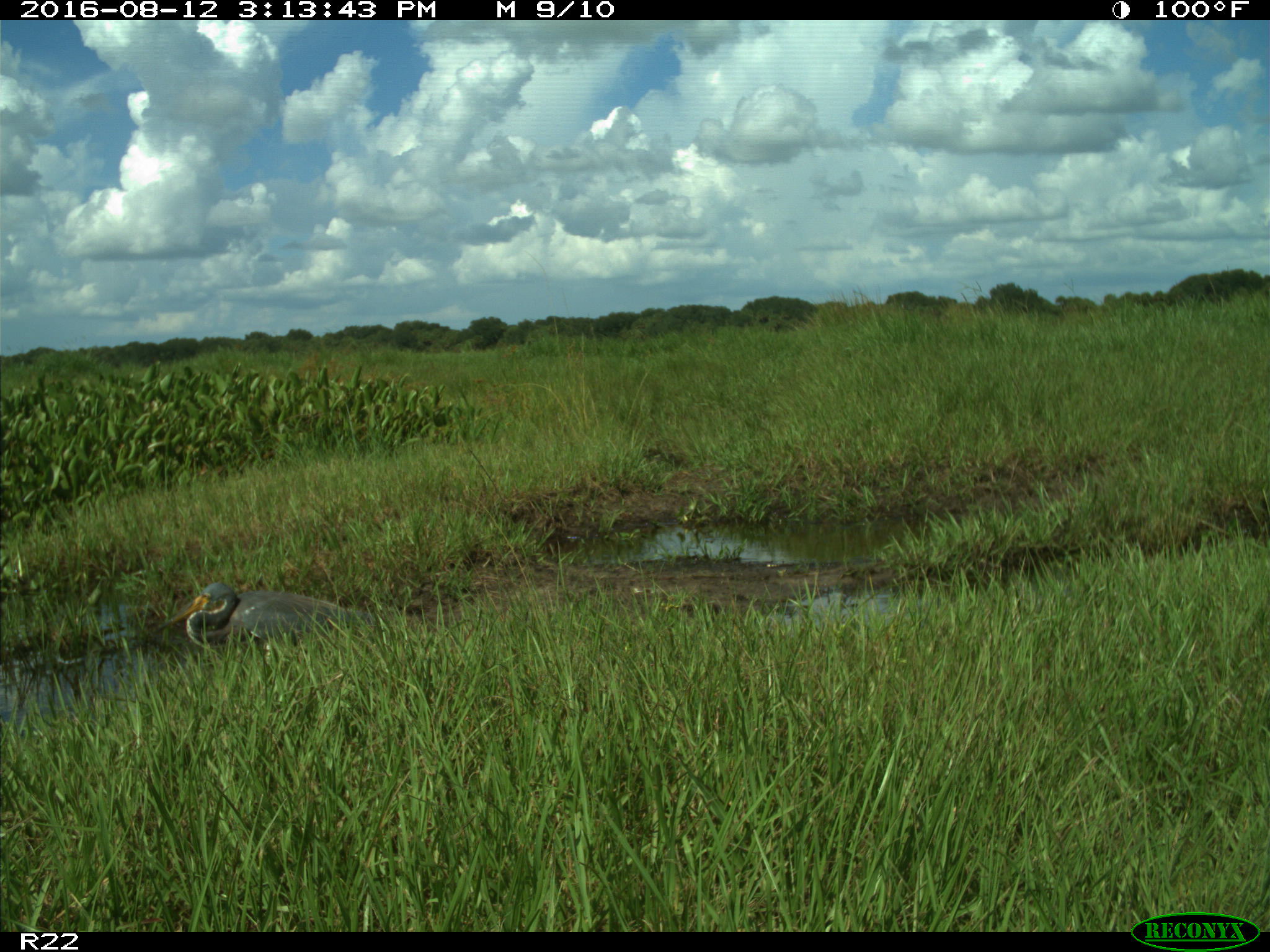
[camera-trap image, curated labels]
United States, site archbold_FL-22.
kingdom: Animalia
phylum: Chordata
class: Aves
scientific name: Aves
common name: birds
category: unidentified bird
Unidentified bird (birds) (Aves).